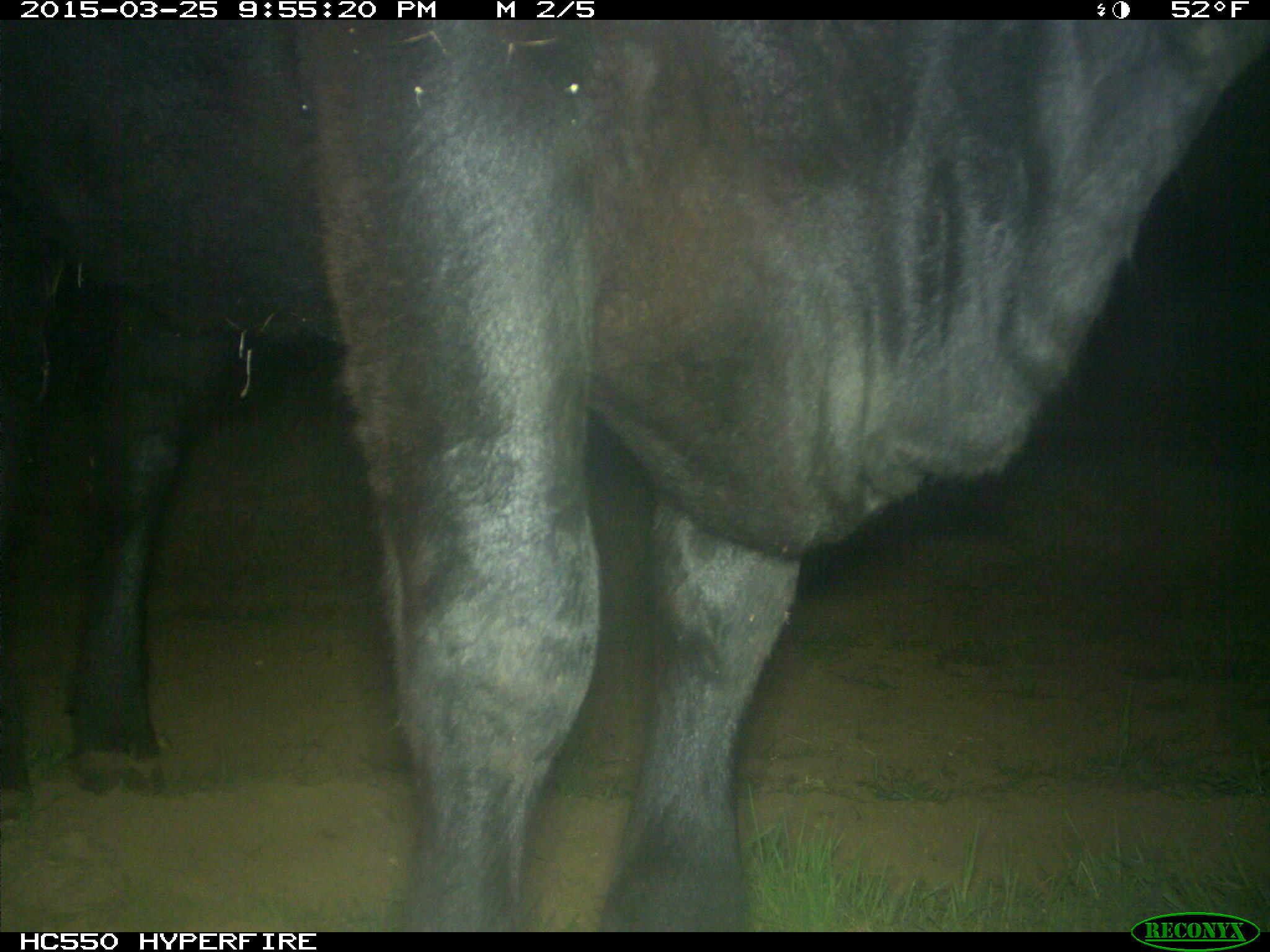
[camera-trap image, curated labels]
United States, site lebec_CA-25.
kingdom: Animalia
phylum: Chordata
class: Mammalia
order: Artiodactyla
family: Bovidae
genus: Bos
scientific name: Bos taurus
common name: domestic cow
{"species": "Bos taurus (domestic cow)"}